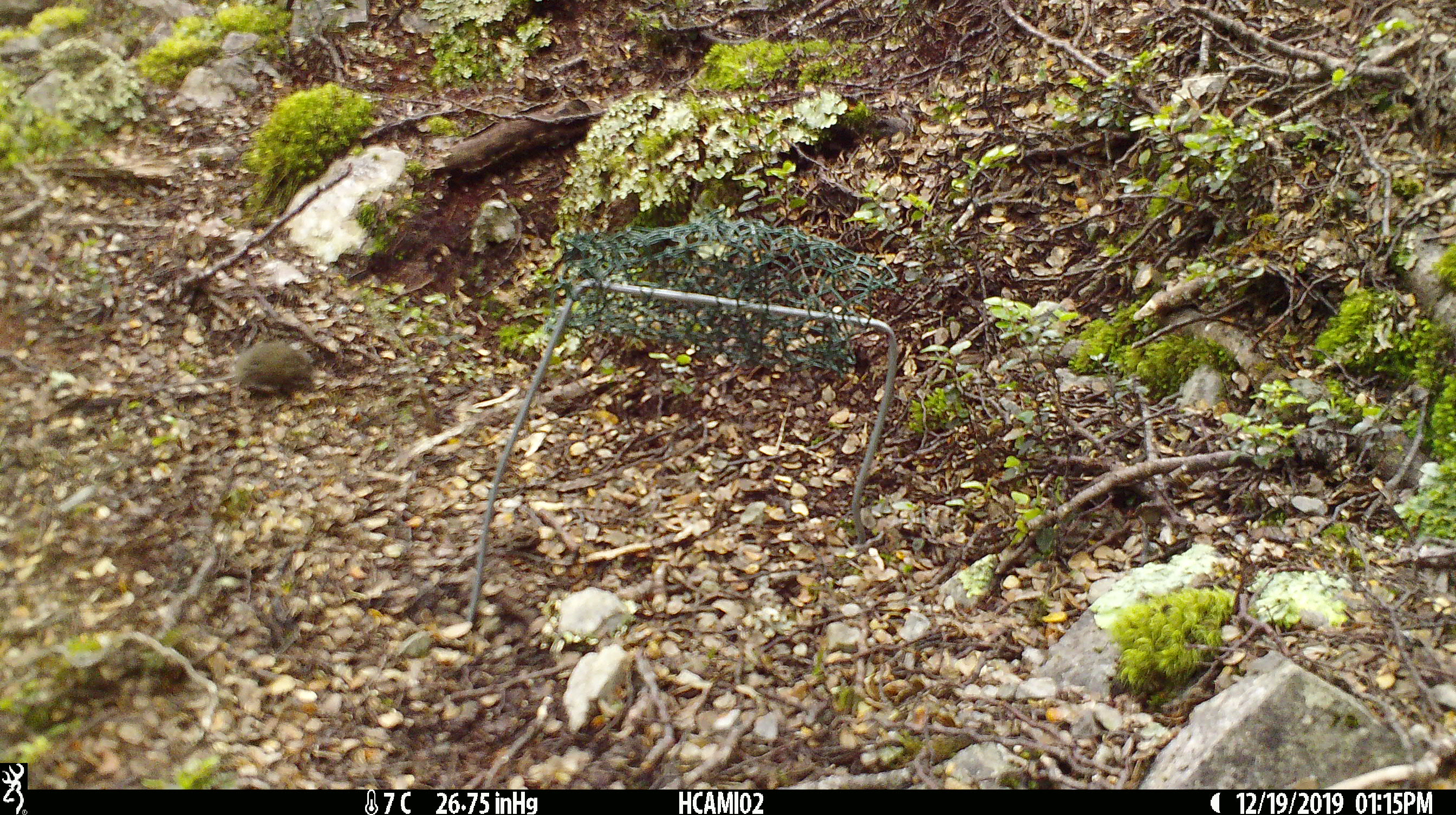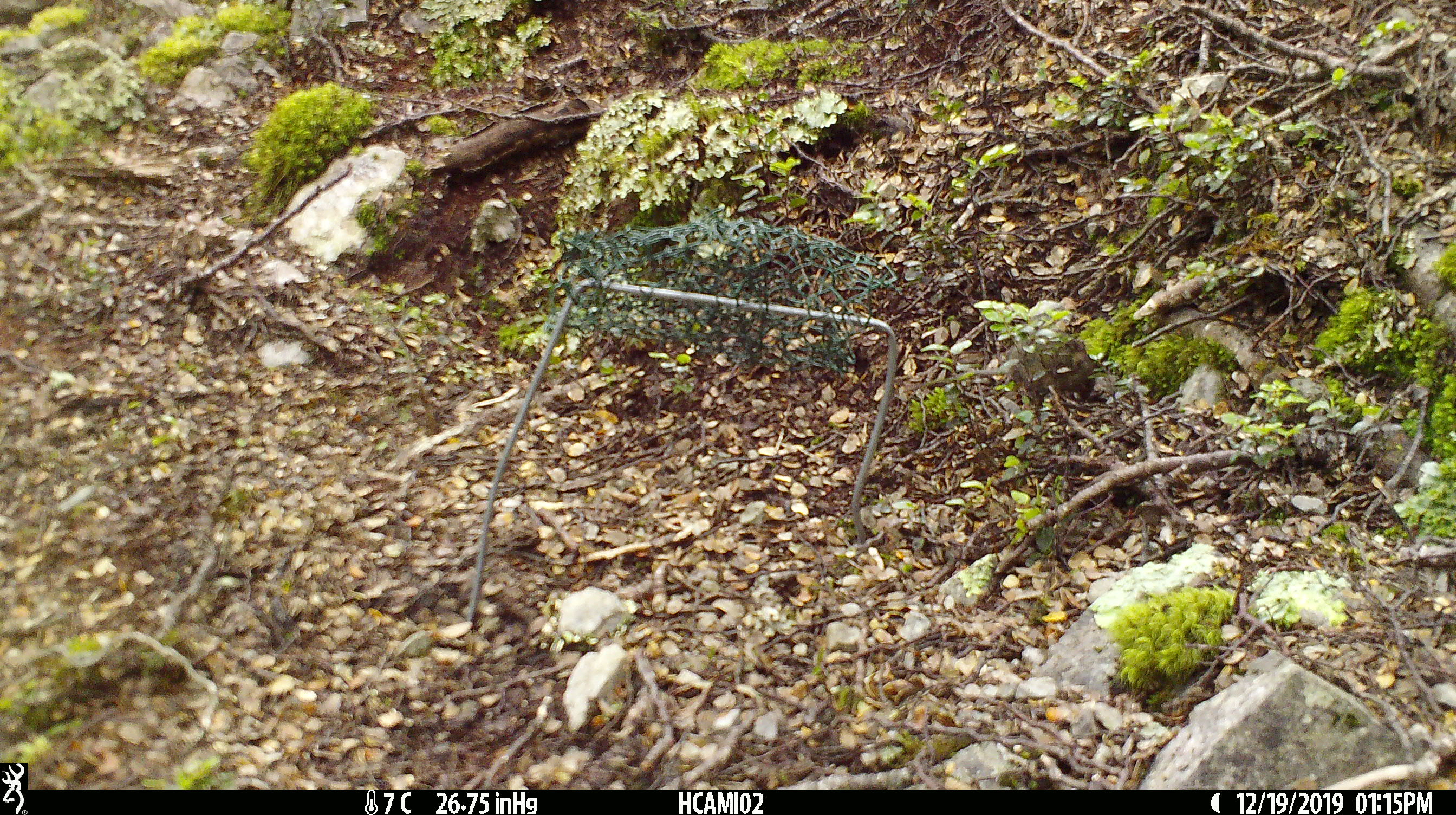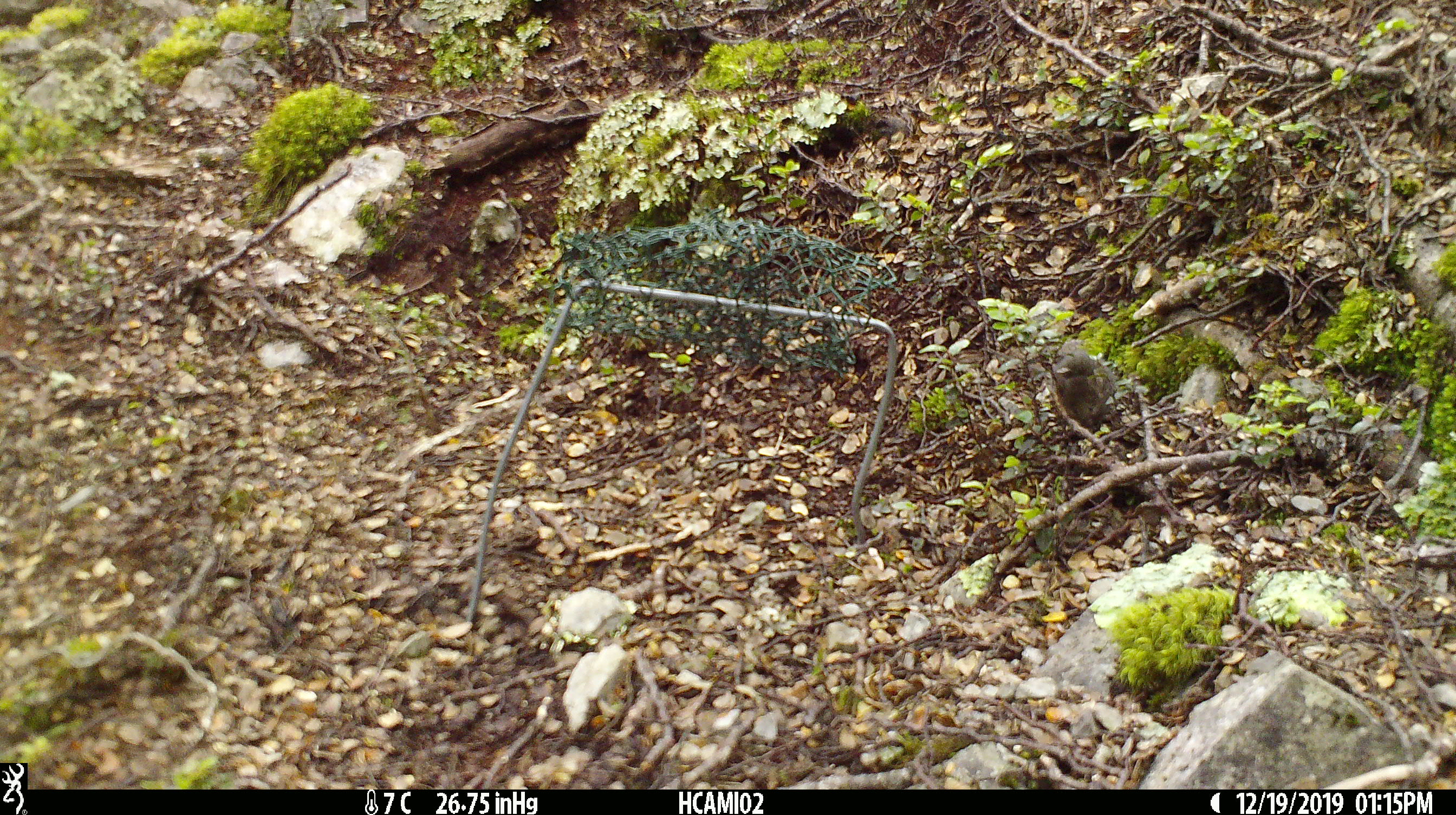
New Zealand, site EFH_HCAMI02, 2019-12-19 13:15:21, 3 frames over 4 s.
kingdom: Animalia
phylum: Chordata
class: Mammalia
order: Rodentia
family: Muridae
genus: Mus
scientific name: Mus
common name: mouse